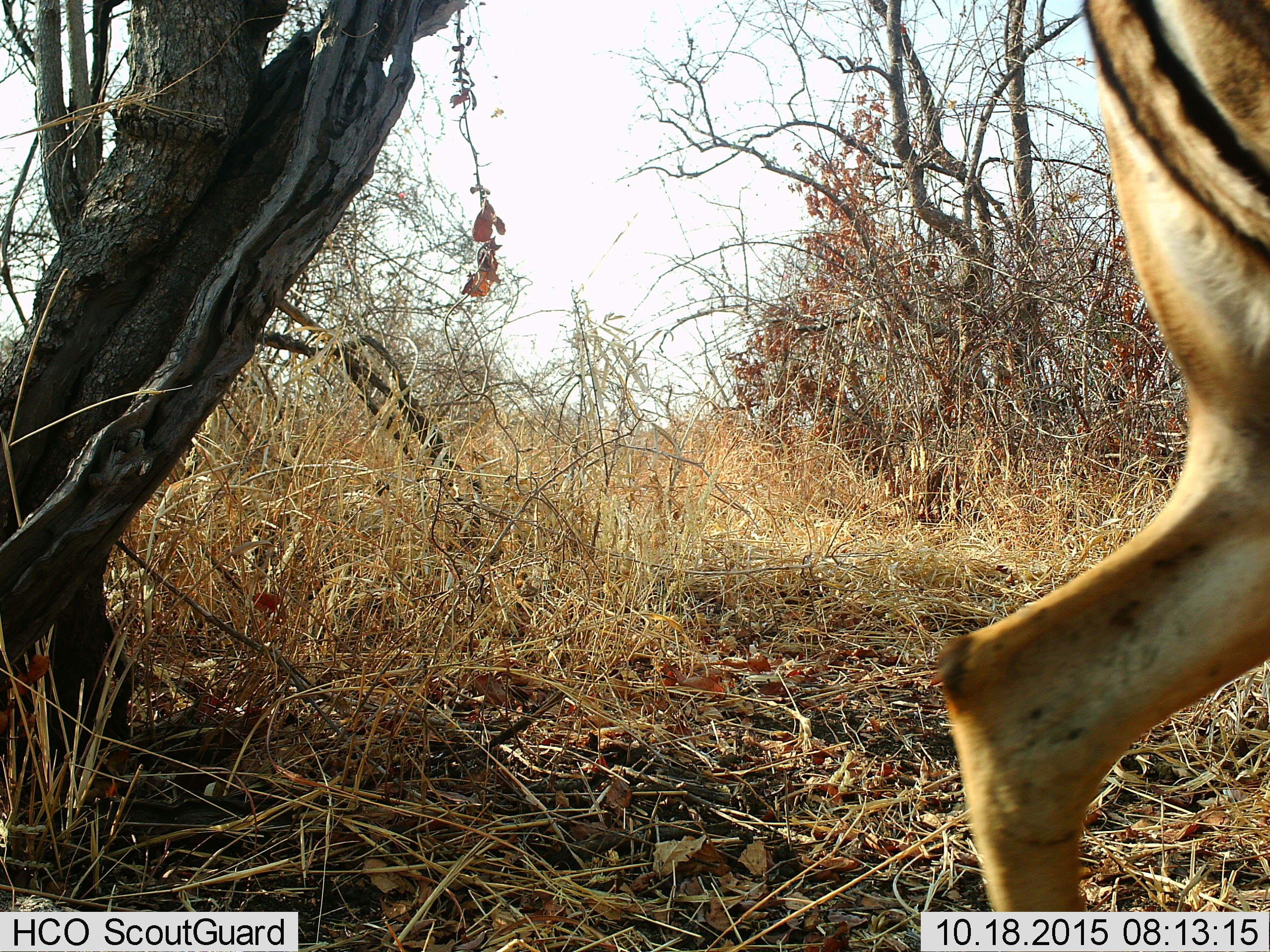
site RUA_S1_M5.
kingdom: Animalia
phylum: Chordata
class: Mammalia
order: Artiodactyla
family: Bovidae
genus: Aepyceros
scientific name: Aepyceros melampus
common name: impala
Impala (Aepyceros melampus), count 1. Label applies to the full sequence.